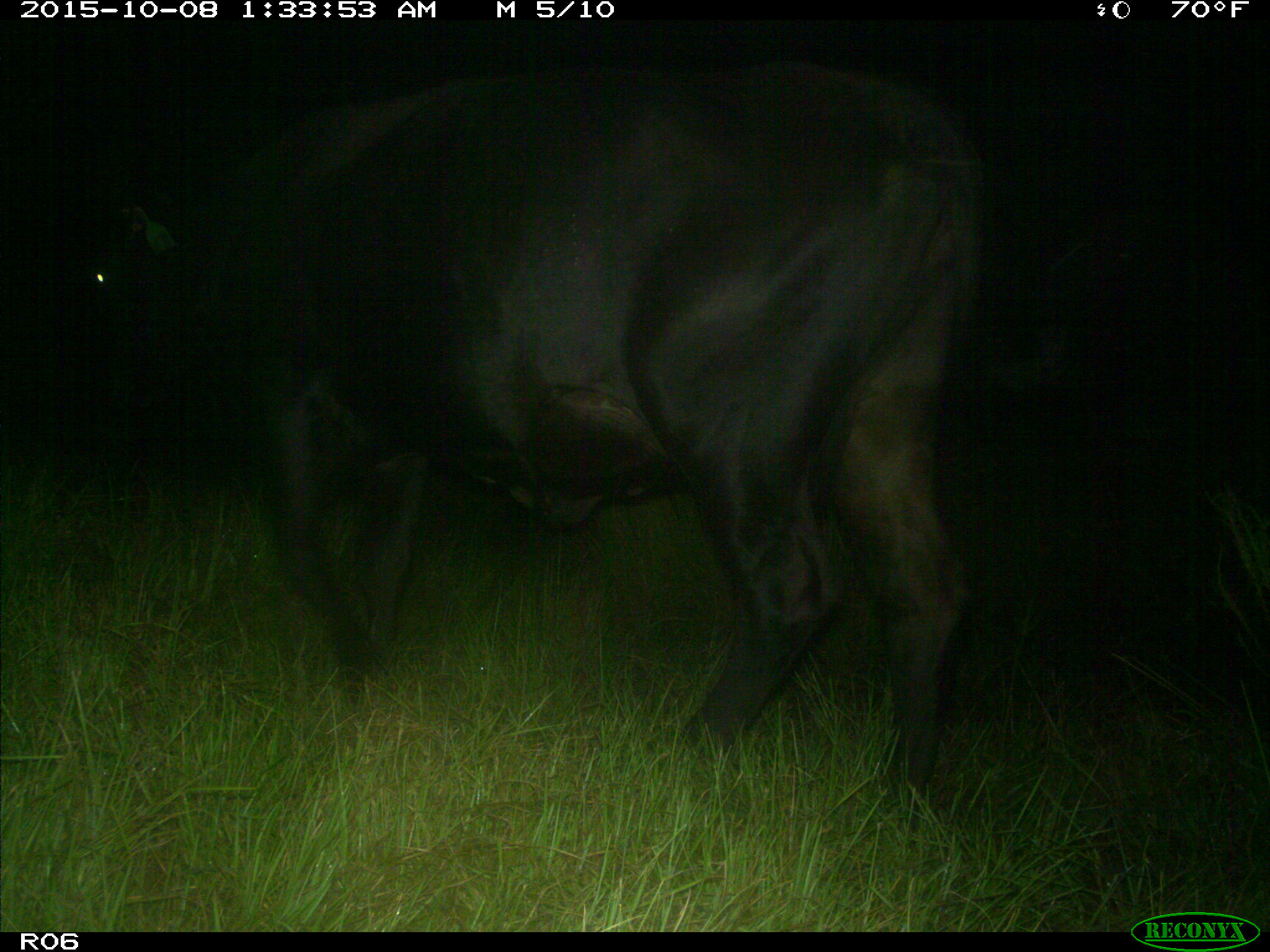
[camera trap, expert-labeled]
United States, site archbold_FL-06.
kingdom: Animalia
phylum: Chordata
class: Mammalia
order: Artiodactyla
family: Bovidae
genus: Bos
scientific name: Bos taurus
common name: domestic cow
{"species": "Bos taurus (domestic cow)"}